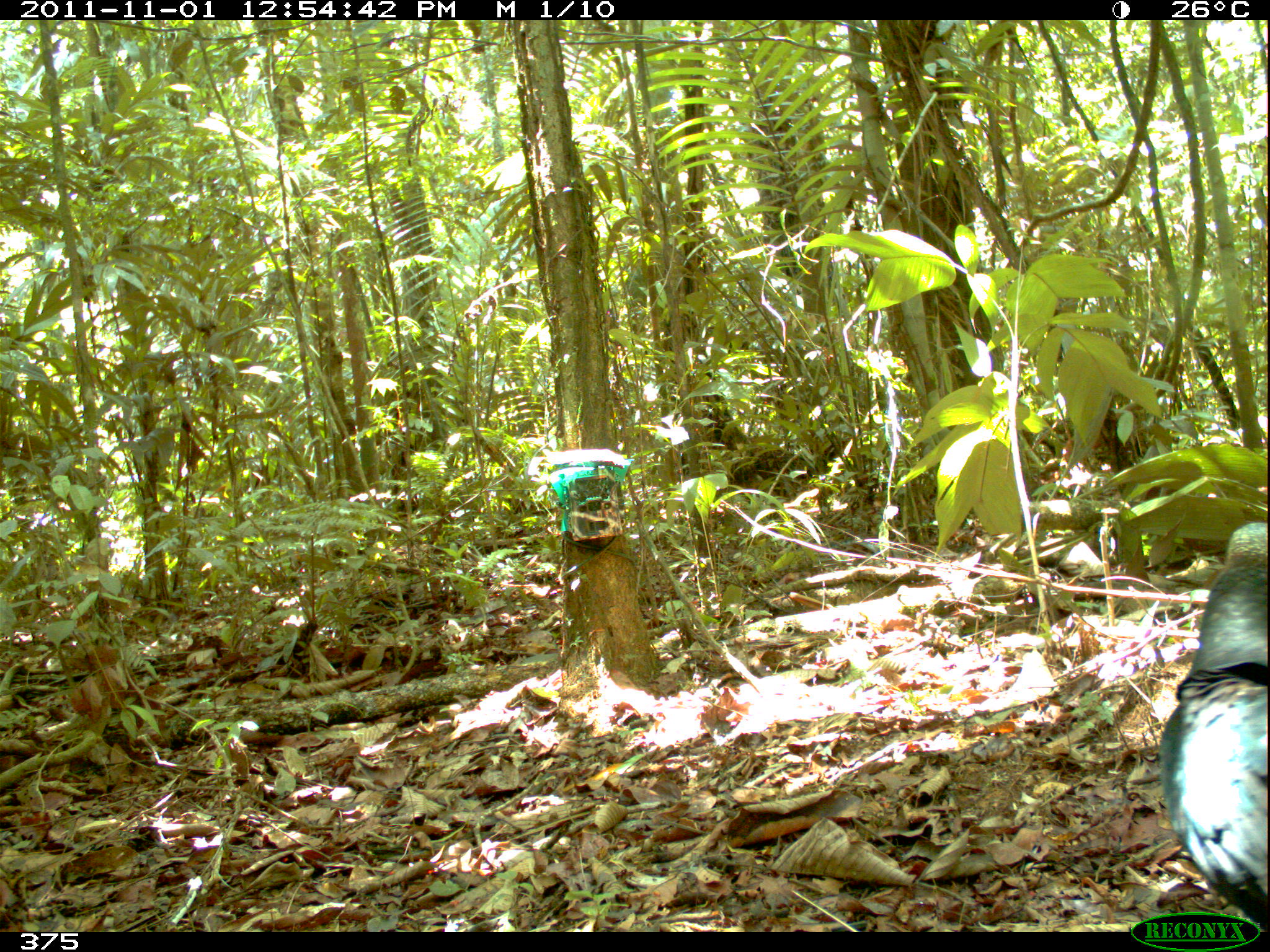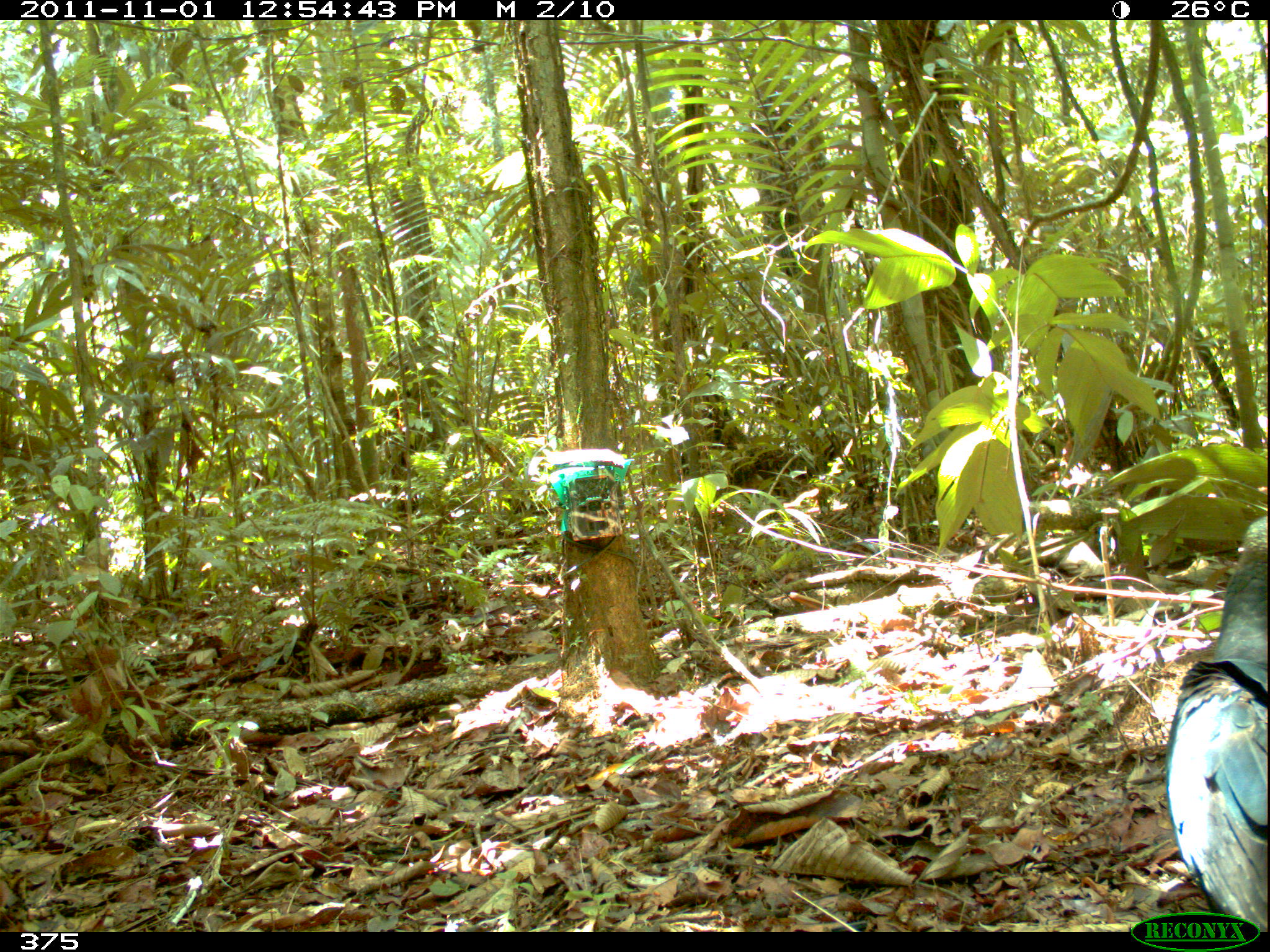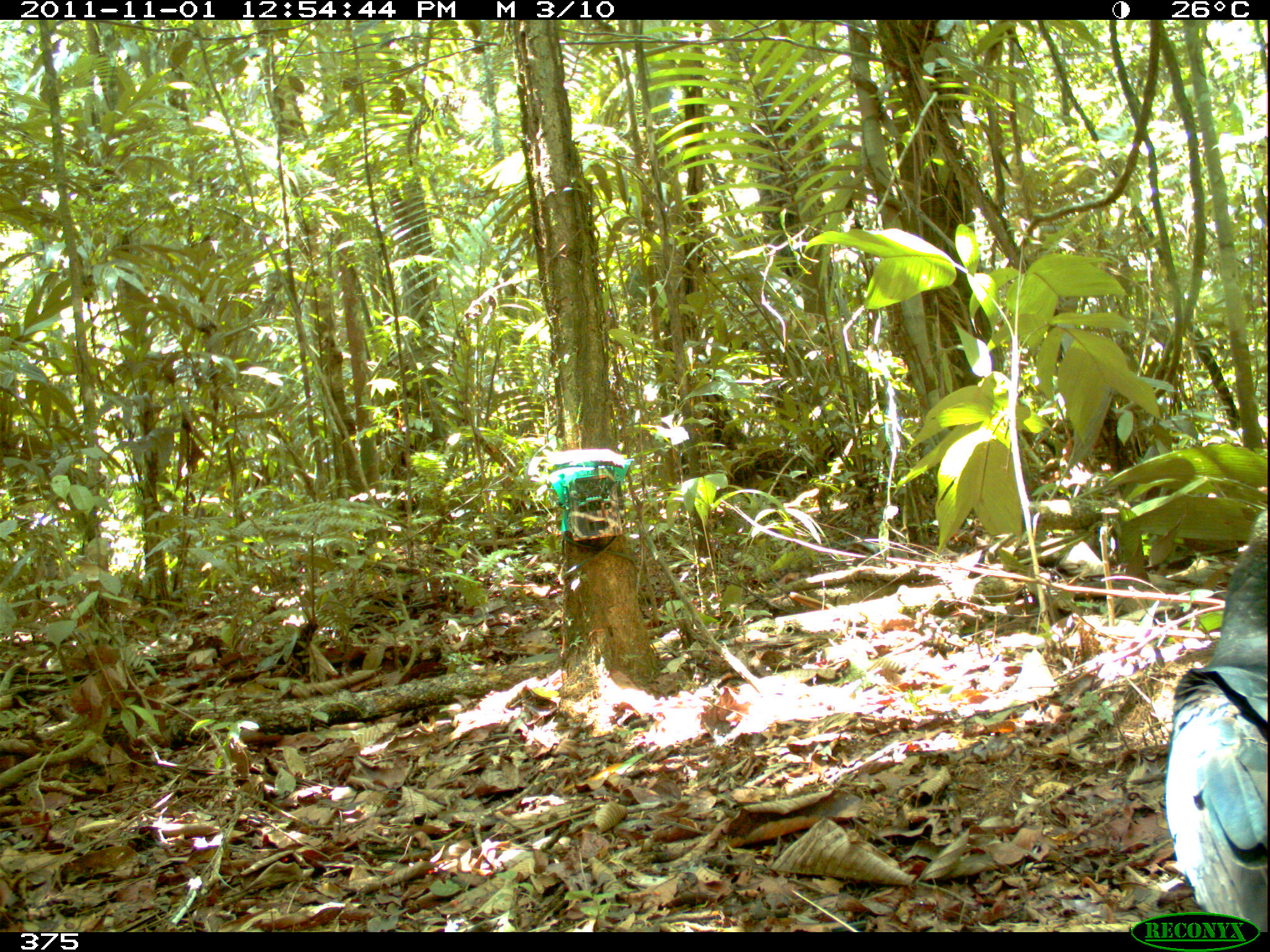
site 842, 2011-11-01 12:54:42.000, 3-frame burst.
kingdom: Animalia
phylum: Chordata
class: Aves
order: Cathartiformes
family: Cathartidae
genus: Cathartes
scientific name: Cathartes melambrotus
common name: greater yellow-headed vulture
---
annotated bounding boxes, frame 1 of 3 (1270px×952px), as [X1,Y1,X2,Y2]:
cathartes melambrotus: [1160,517,1270,930]